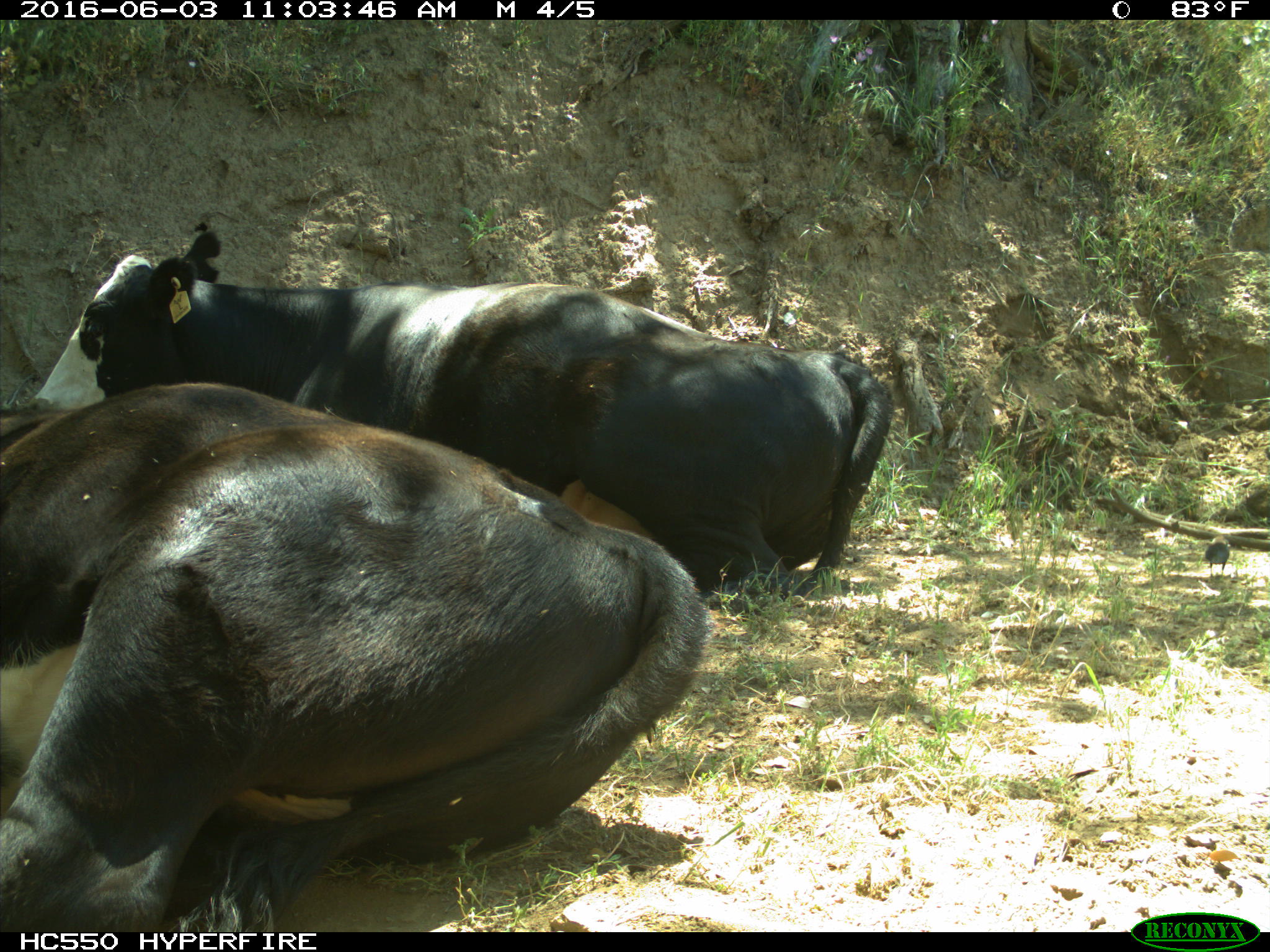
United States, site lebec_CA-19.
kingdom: Animalia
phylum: Chordata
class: Mammalia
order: Artiodactyla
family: Bovidae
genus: Bos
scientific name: Bos taurus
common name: domestic cow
Bos taurus (domestic cow).